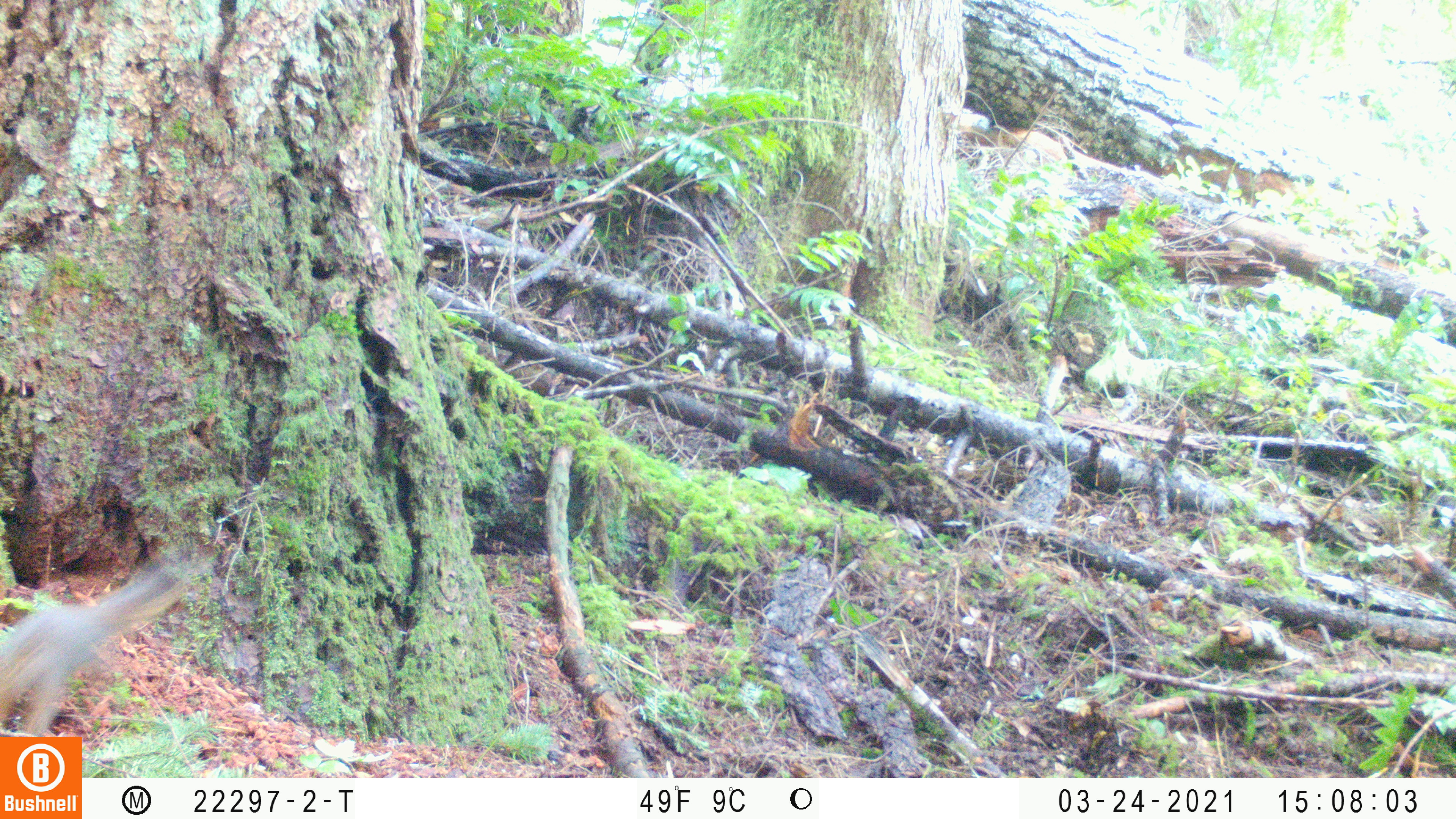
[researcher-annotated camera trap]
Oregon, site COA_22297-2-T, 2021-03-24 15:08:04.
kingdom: Animalia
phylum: Chordata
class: Mammalia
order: Rodentia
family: Sciuridae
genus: Tamiasciurus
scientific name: Tamiasciurus douglasii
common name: douglas squirrel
Douglas squirrel (Tamiasciurus douglasii).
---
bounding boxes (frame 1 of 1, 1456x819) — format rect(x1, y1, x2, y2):
douglas squirrel: rect(0, 548, 217, 735)